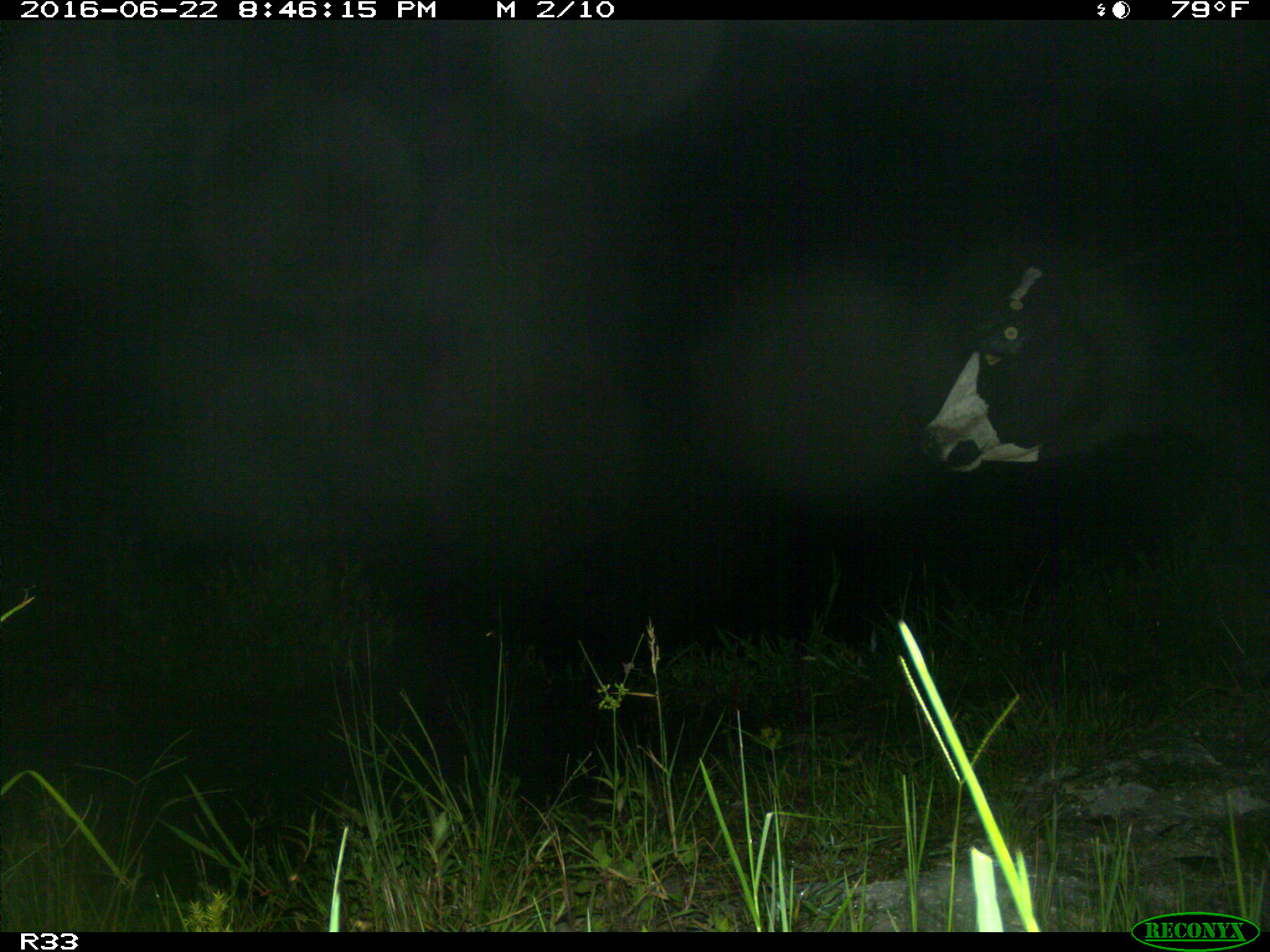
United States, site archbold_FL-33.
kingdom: Animalia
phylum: Chordata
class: Mammalia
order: Artiodactyla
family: Bovidae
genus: Bos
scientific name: Bos taurus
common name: domestic cow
Bos taurus (domestic cow).